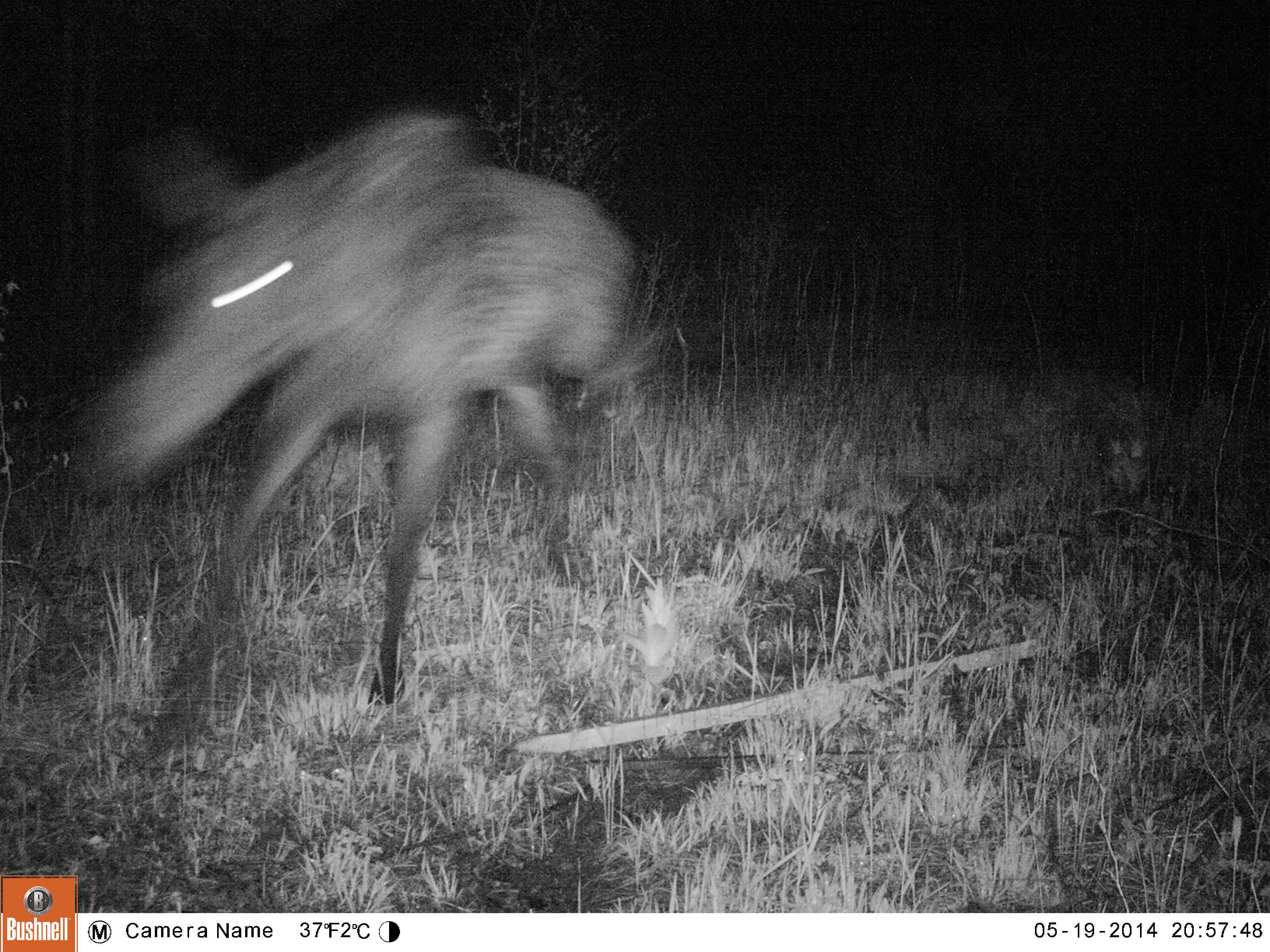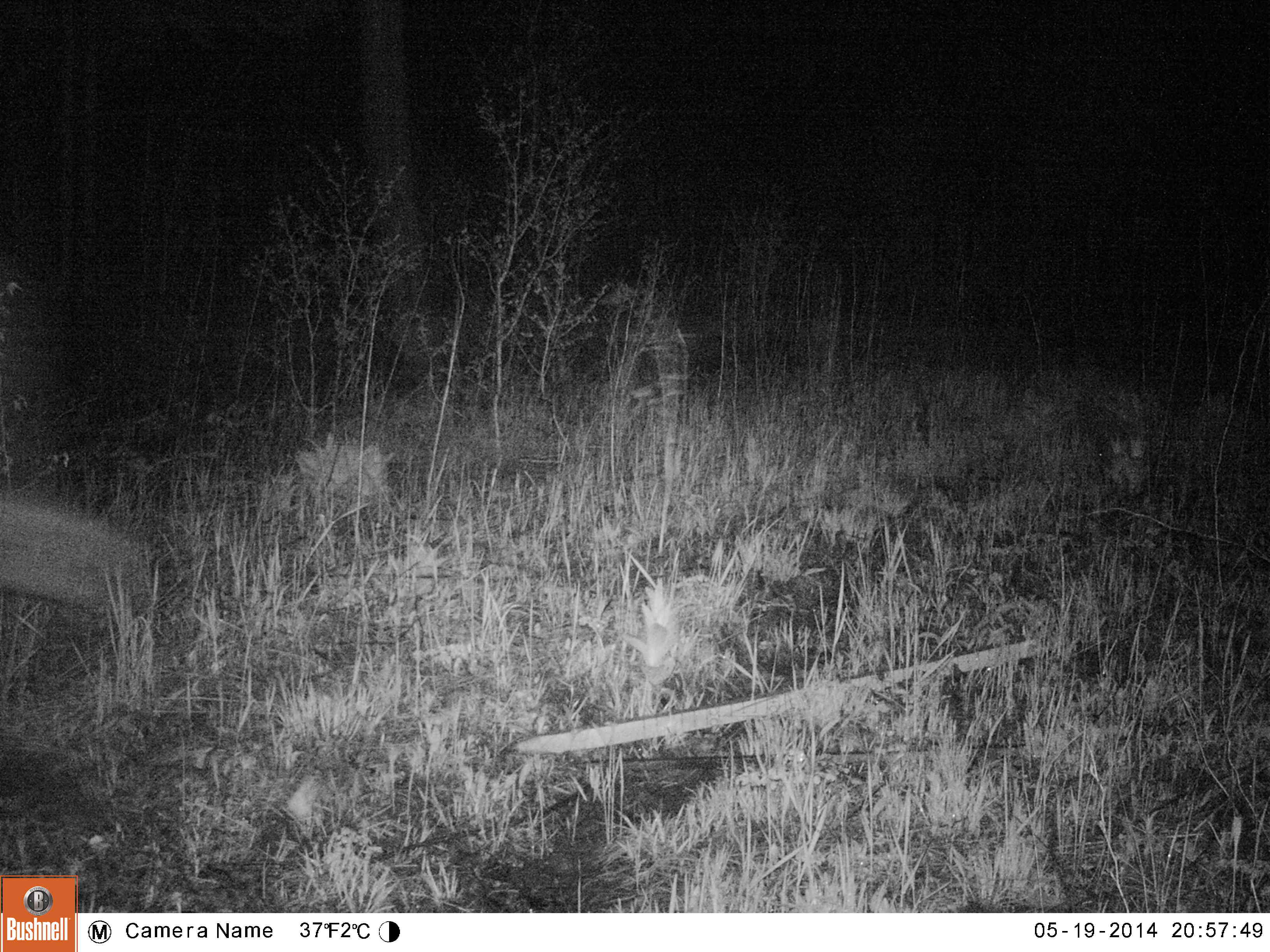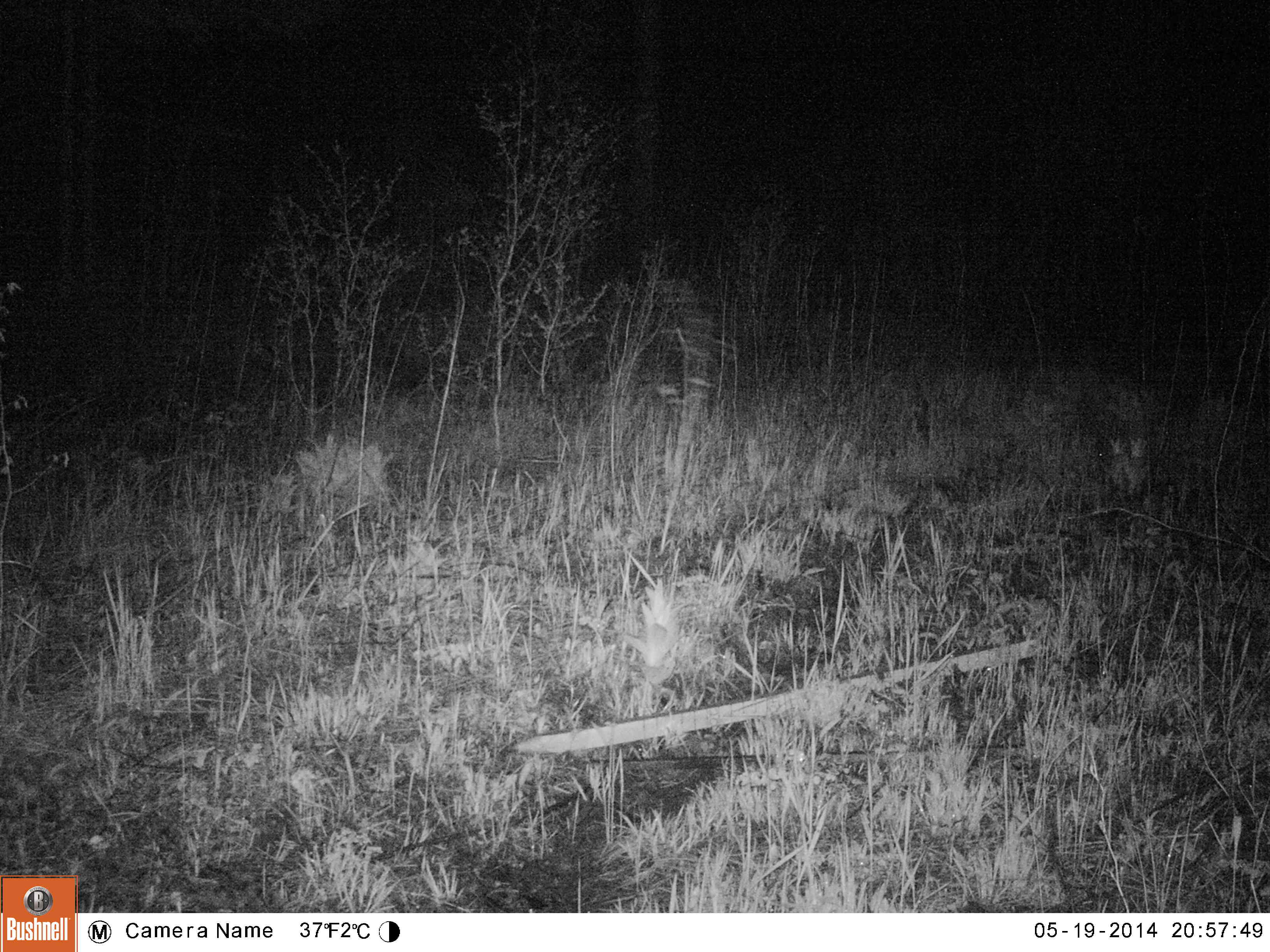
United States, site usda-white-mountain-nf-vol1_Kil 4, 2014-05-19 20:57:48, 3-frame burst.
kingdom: Animalia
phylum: Chordata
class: Mammalia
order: Artiodactyla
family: Cervidae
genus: Alces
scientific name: Alces alces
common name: moose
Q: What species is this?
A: Moose (Alces alces).